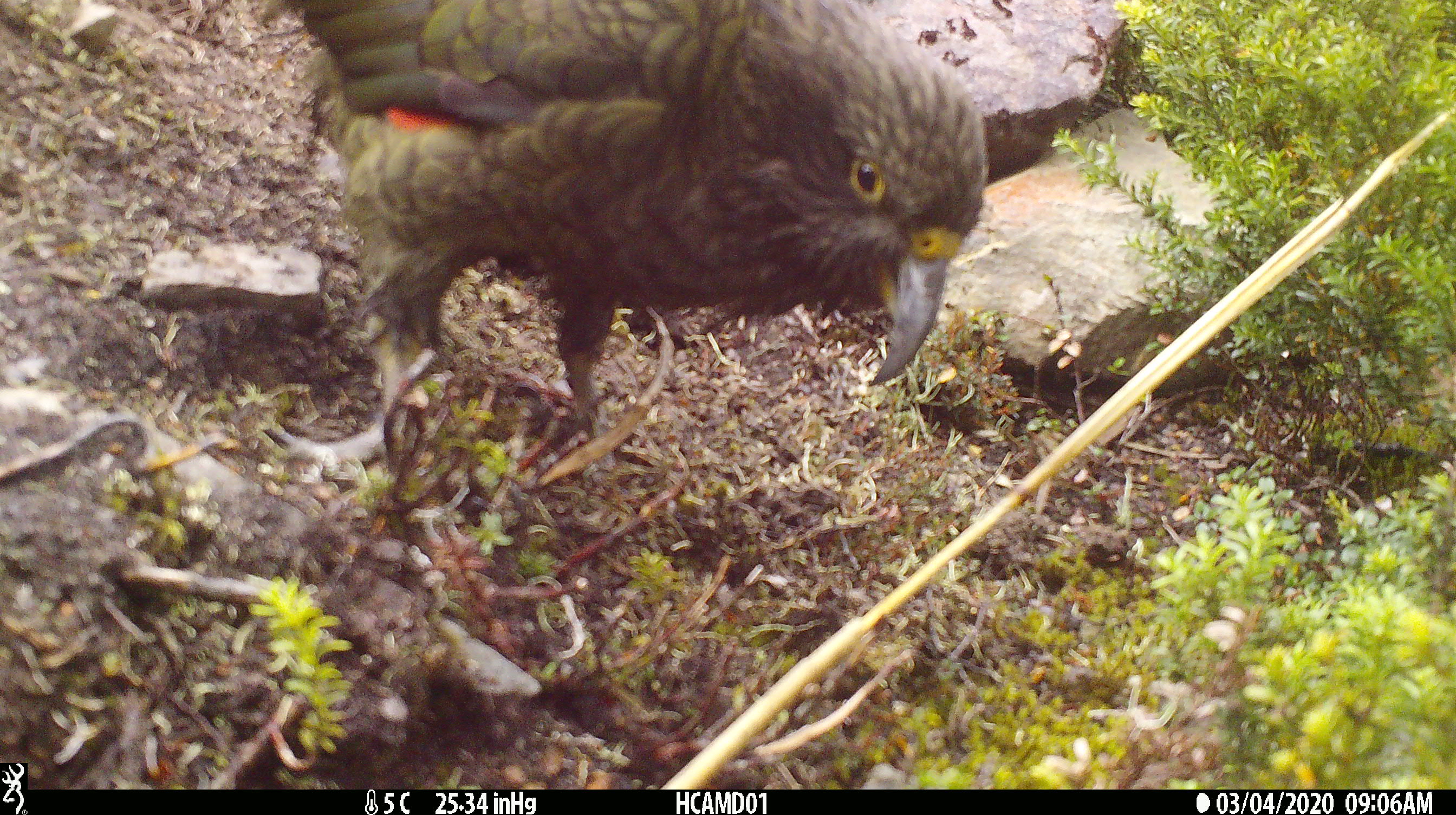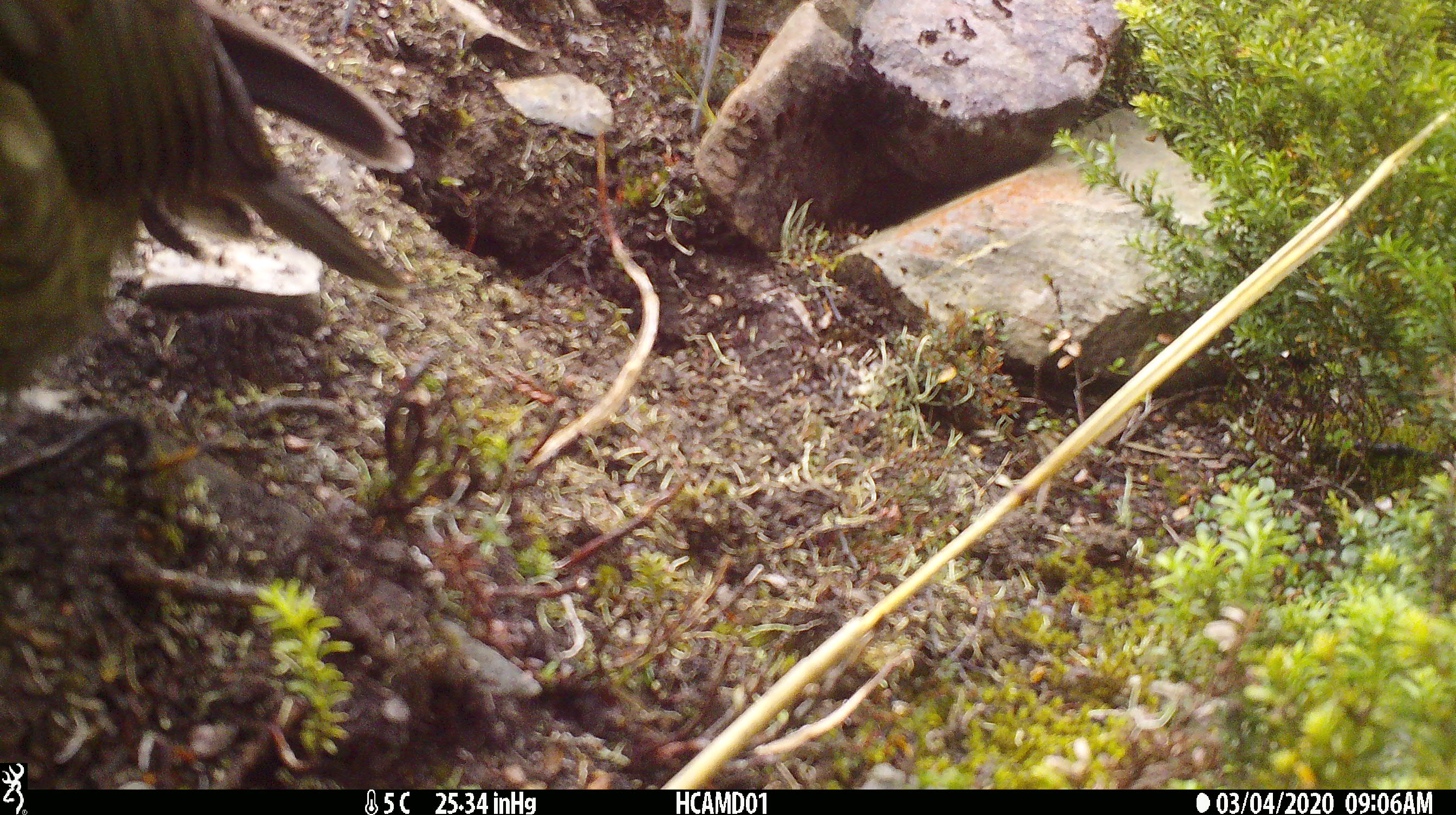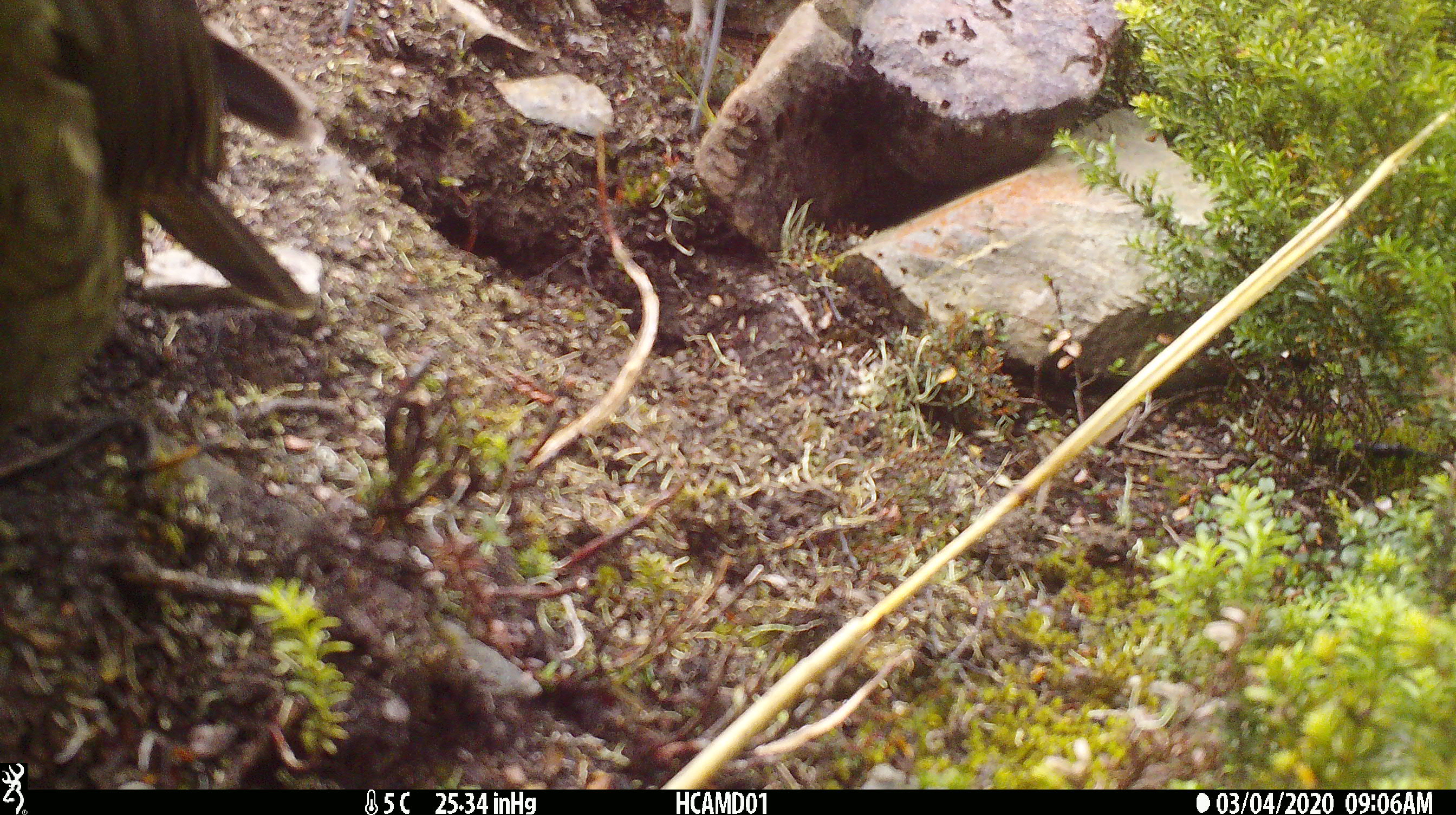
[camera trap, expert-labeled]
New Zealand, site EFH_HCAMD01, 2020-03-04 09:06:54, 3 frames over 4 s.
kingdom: Animalia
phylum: Chordata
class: Aves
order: Psittaciformes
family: Strigopidae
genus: Nestor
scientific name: Nestor notabilis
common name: kea